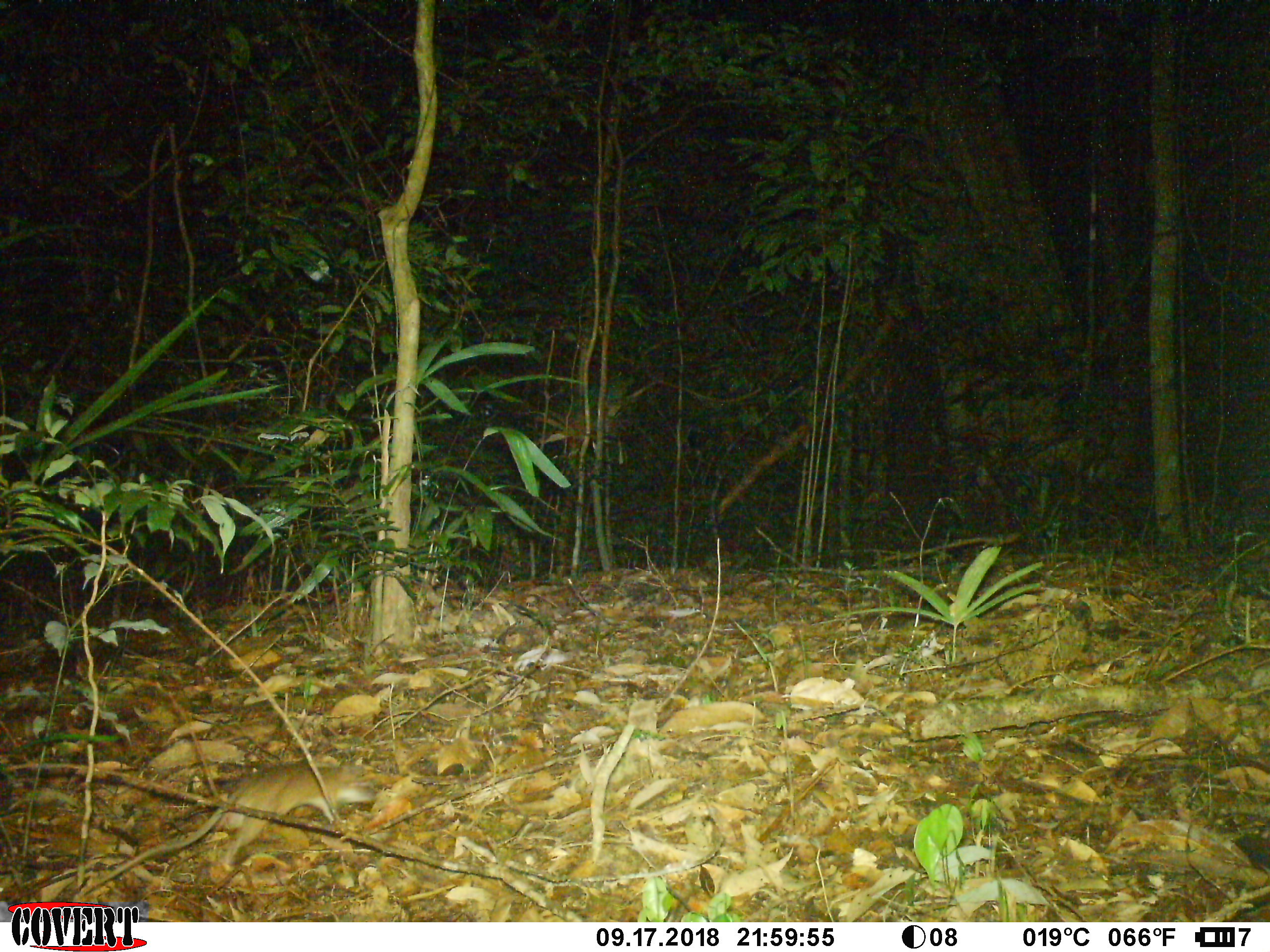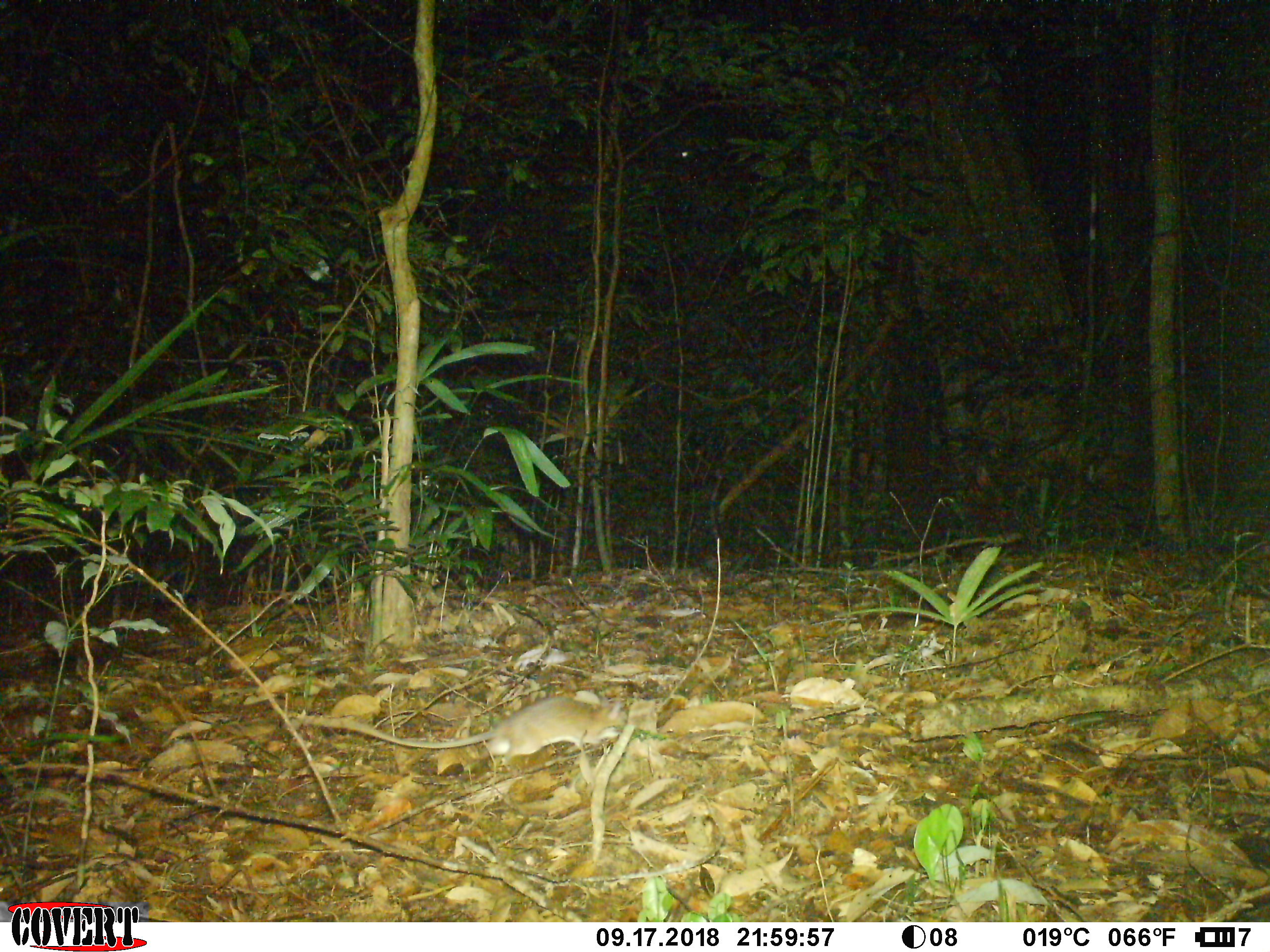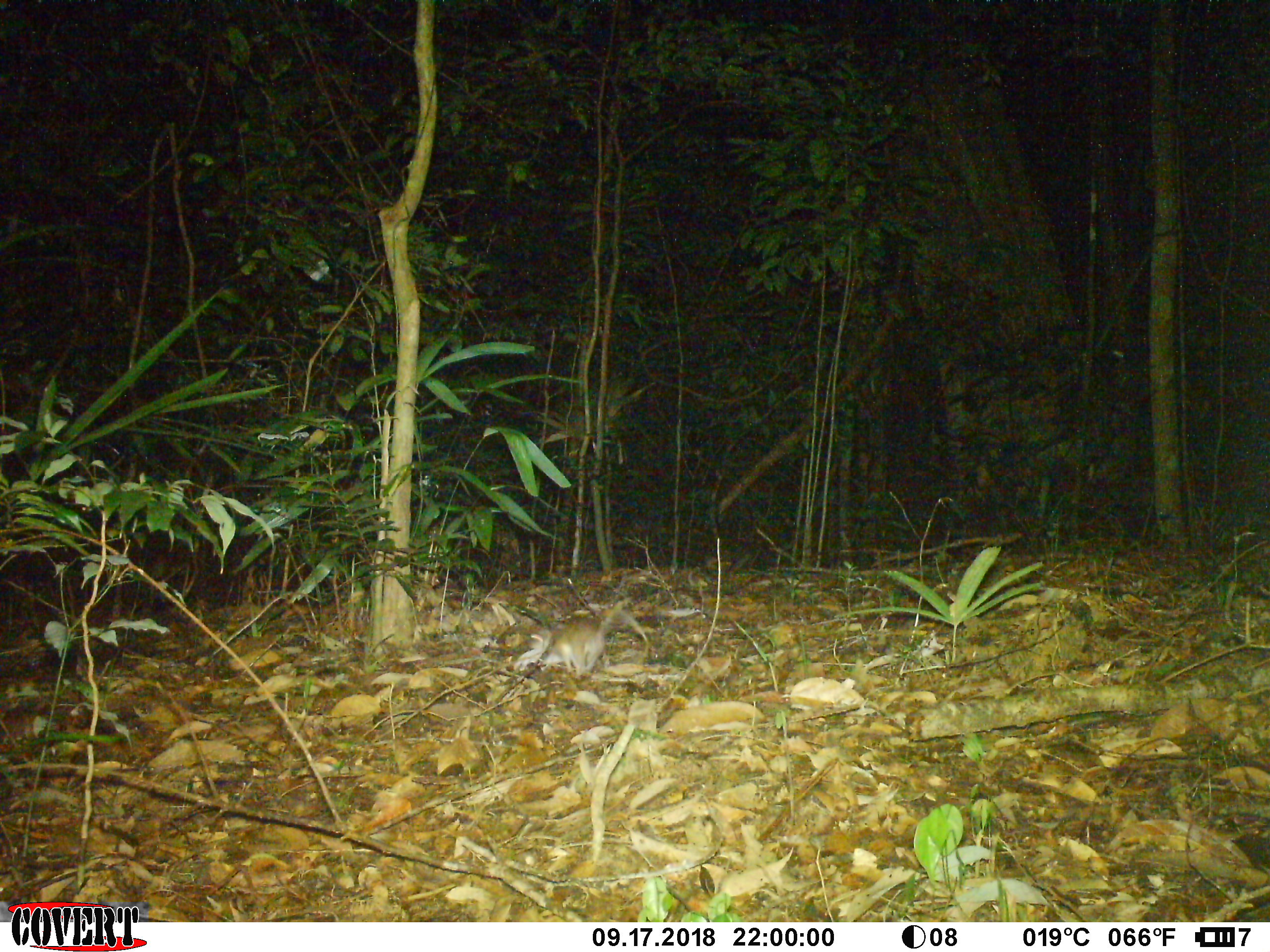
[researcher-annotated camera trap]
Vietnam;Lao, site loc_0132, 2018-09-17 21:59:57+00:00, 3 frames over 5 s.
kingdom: Animalia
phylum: Chordata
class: Mammalia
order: Rodentia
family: Muridae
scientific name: Muridae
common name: old-world mice and rats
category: unidentified murid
Unidentified murid (old-world mice and rats) (Muridae). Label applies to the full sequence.